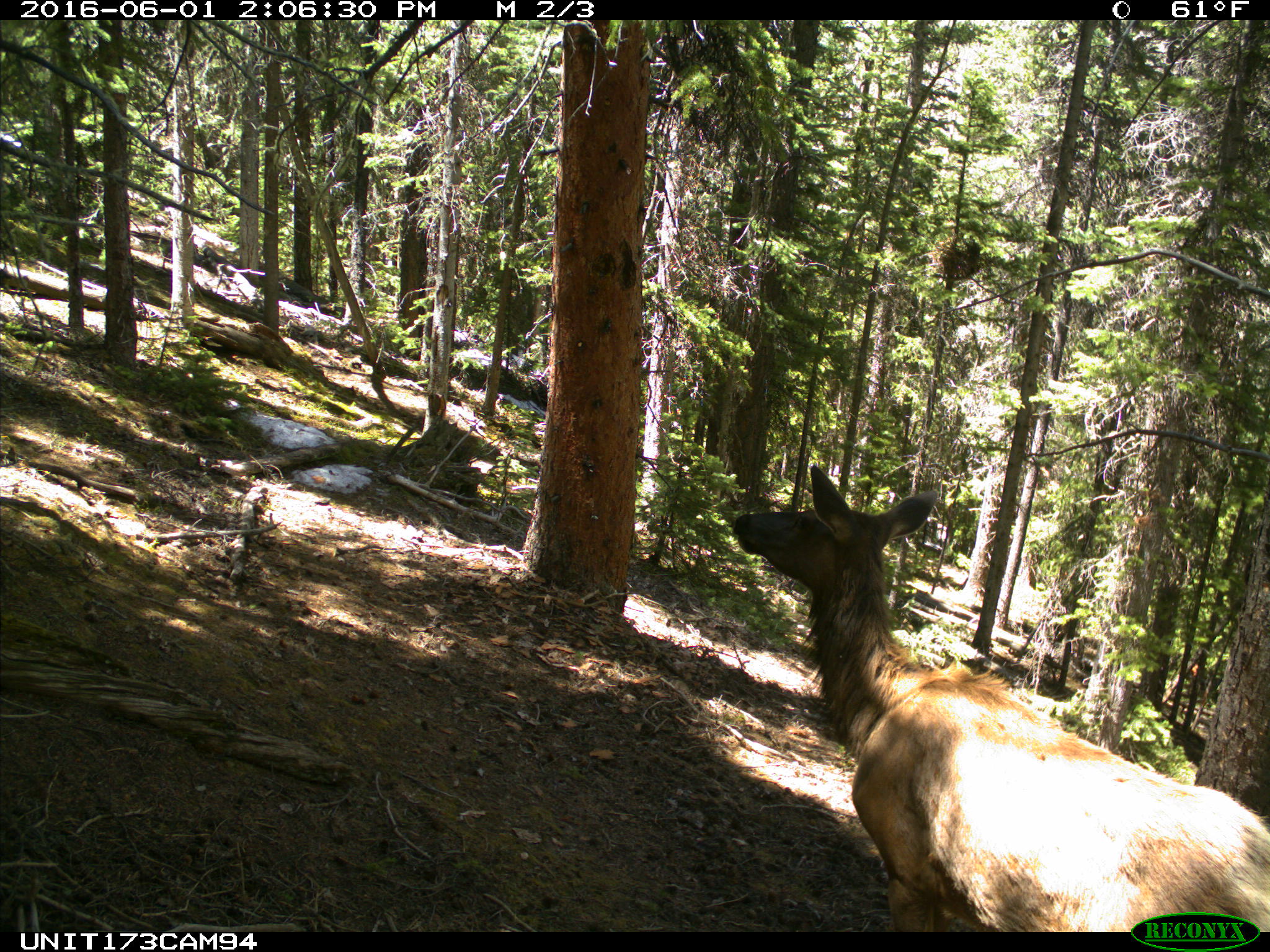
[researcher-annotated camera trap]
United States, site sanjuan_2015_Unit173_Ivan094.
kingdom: Animalia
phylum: Chordata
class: Mammalia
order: Artiodactyla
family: Cervidae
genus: Cervus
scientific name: Cervus elaphus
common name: red deer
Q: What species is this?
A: Cervus elaphus (red deer).